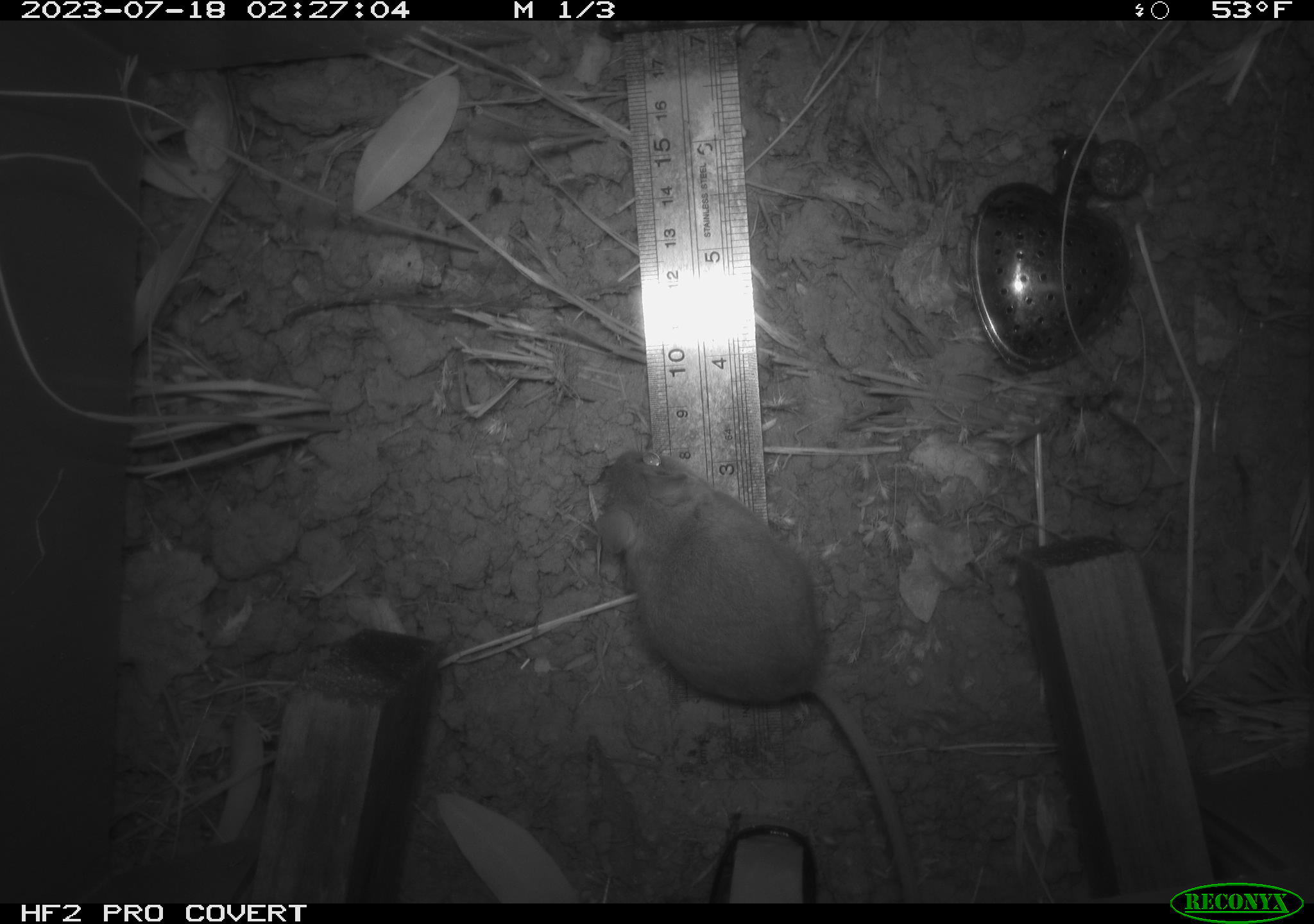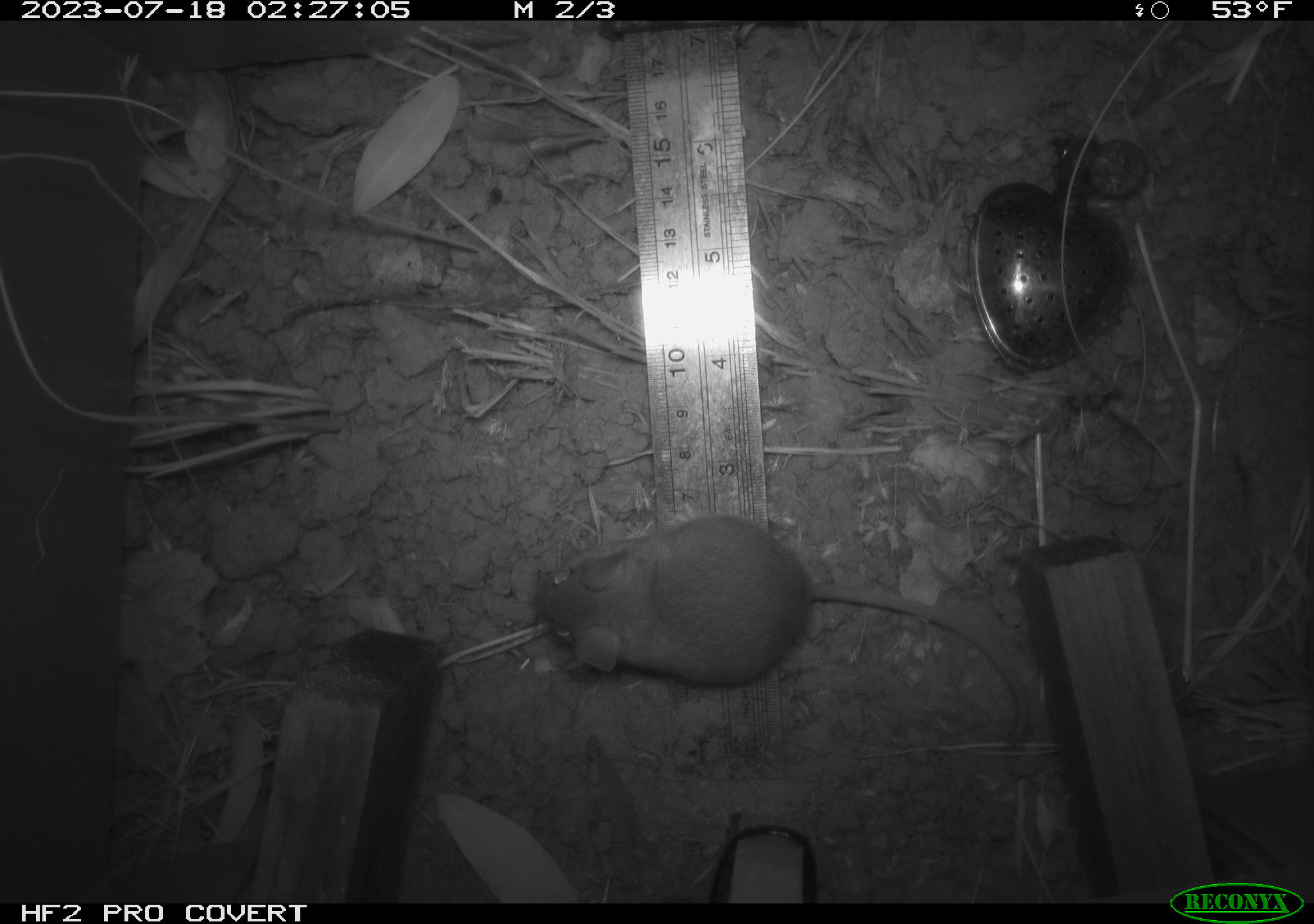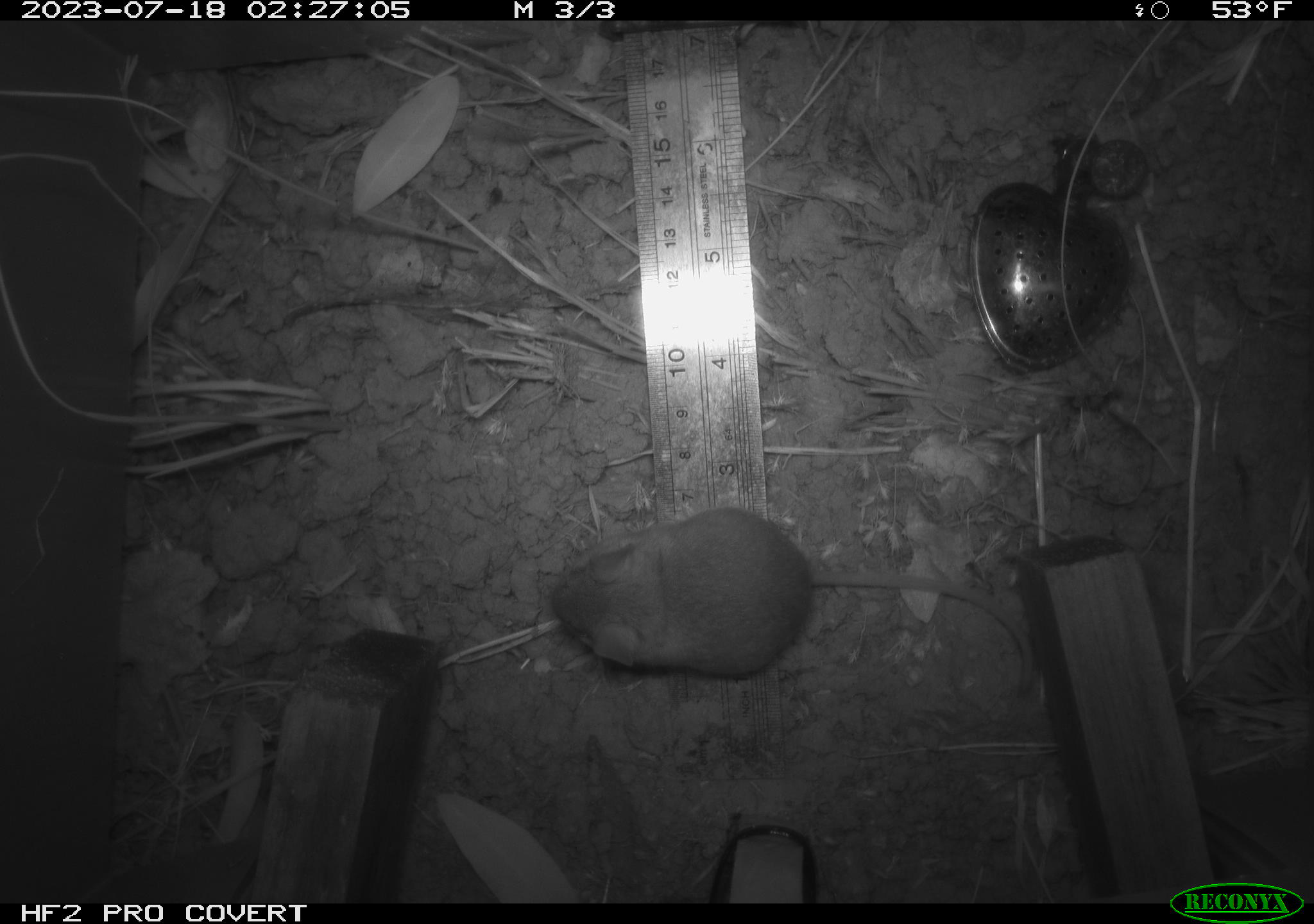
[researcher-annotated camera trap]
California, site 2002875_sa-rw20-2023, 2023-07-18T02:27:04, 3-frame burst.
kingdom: Animalia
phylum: Chordata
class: Mammalia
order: Rodentia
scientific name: Rodentia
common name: mouse species